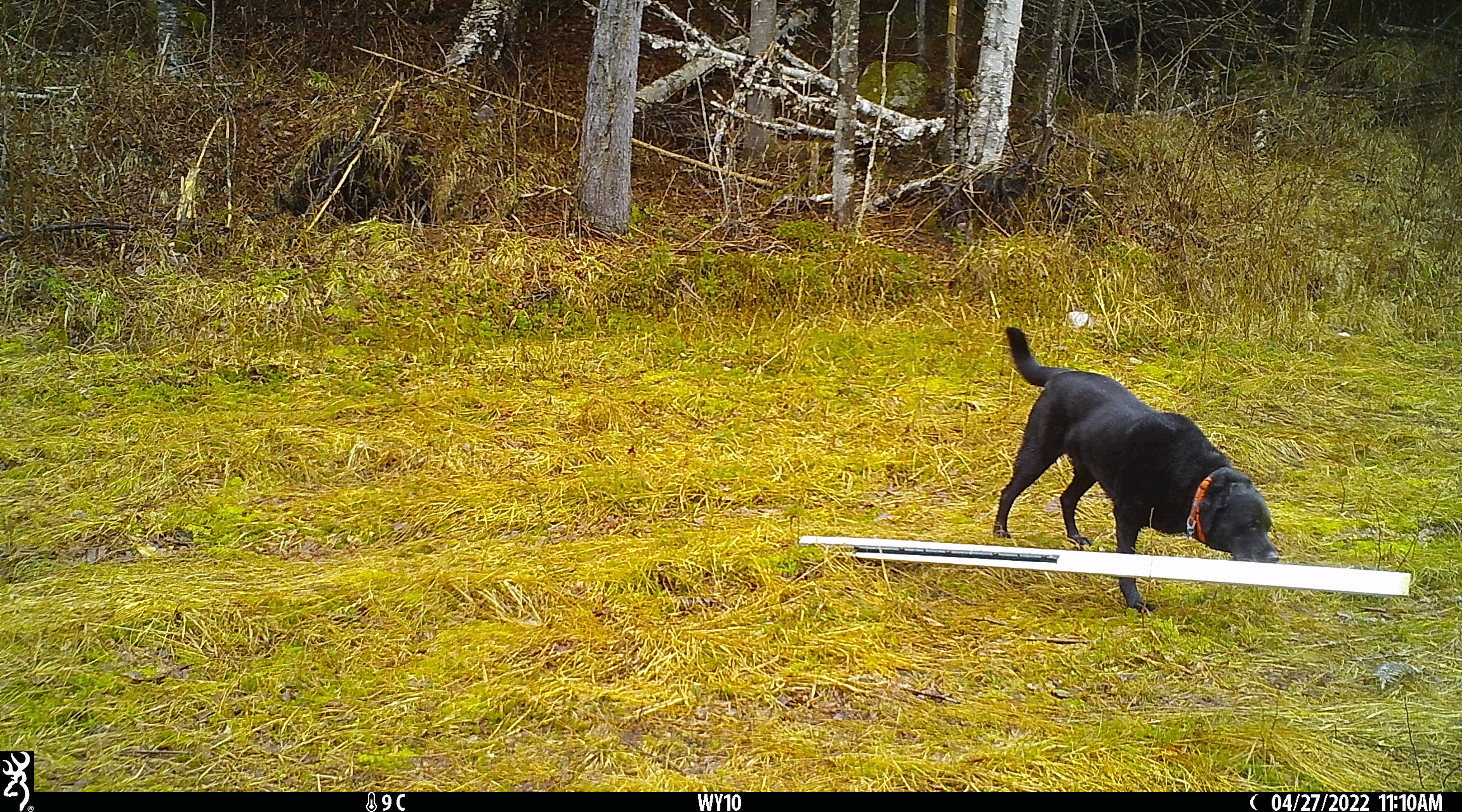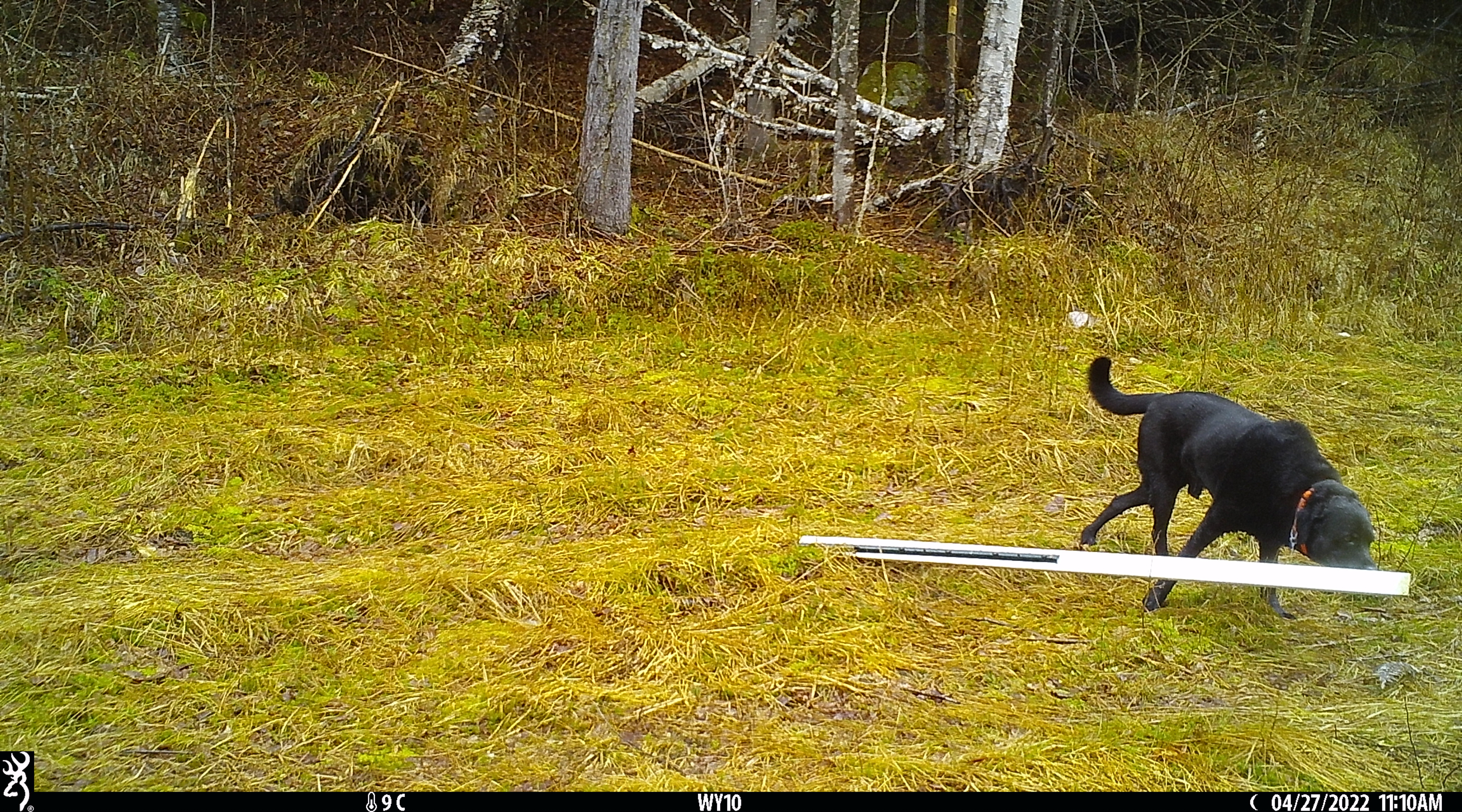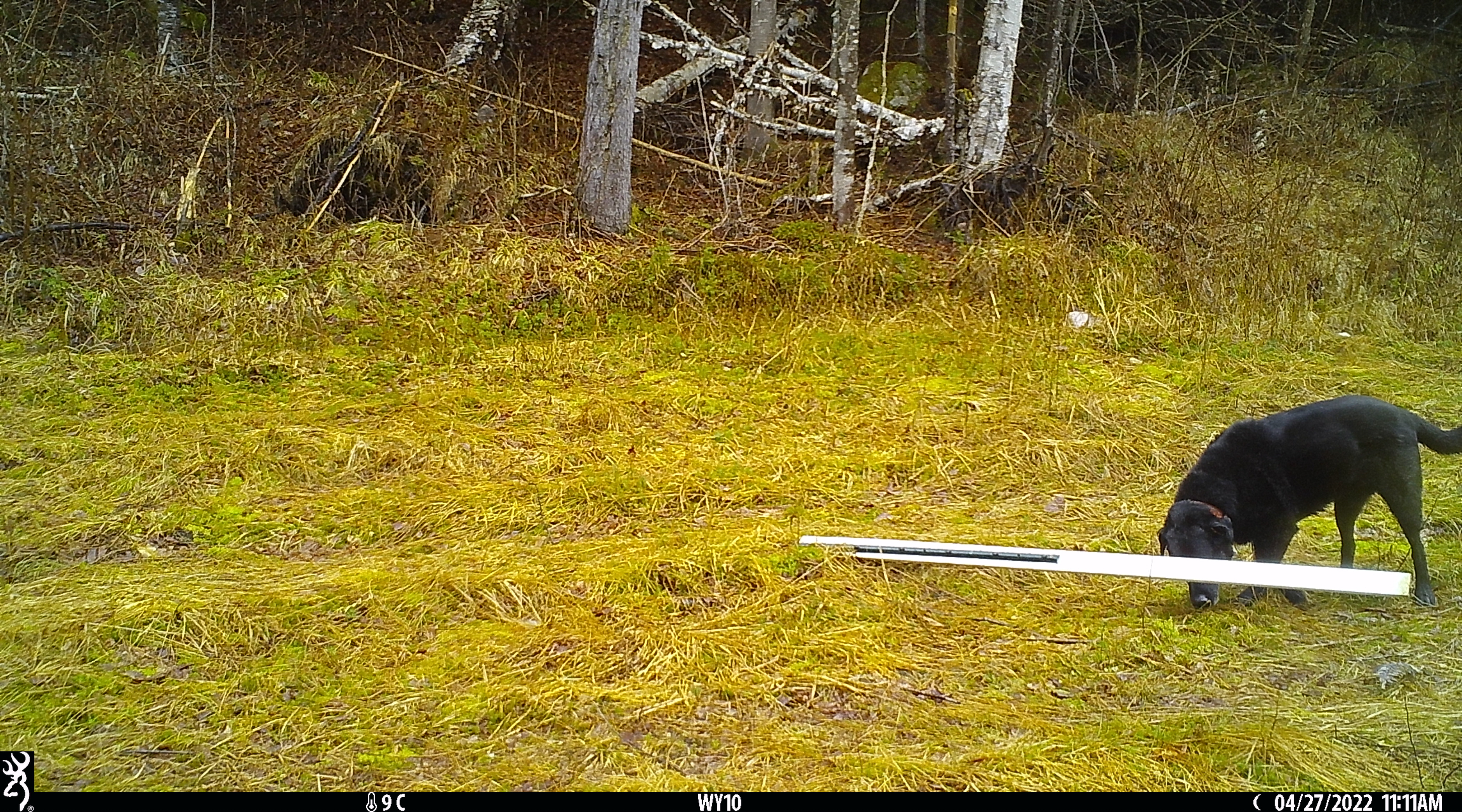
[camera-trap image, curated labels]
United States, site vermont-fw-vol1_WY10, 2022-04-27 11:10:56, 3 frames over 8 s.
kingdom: Animalia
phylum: Chordata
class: Mammalia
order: Carnivora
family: Canidae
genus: Canis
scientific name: Canis familiaris familiaris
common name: domestic dog